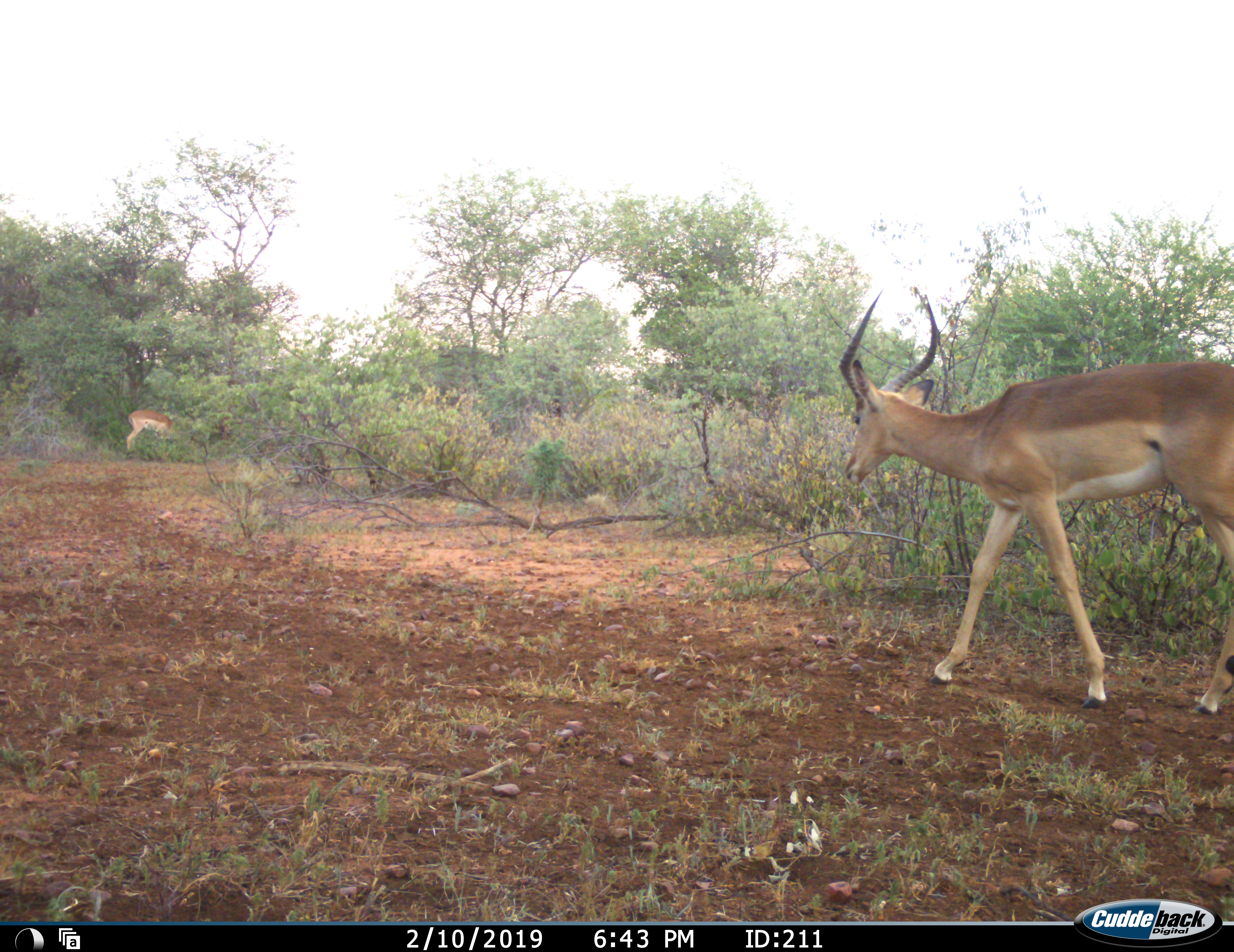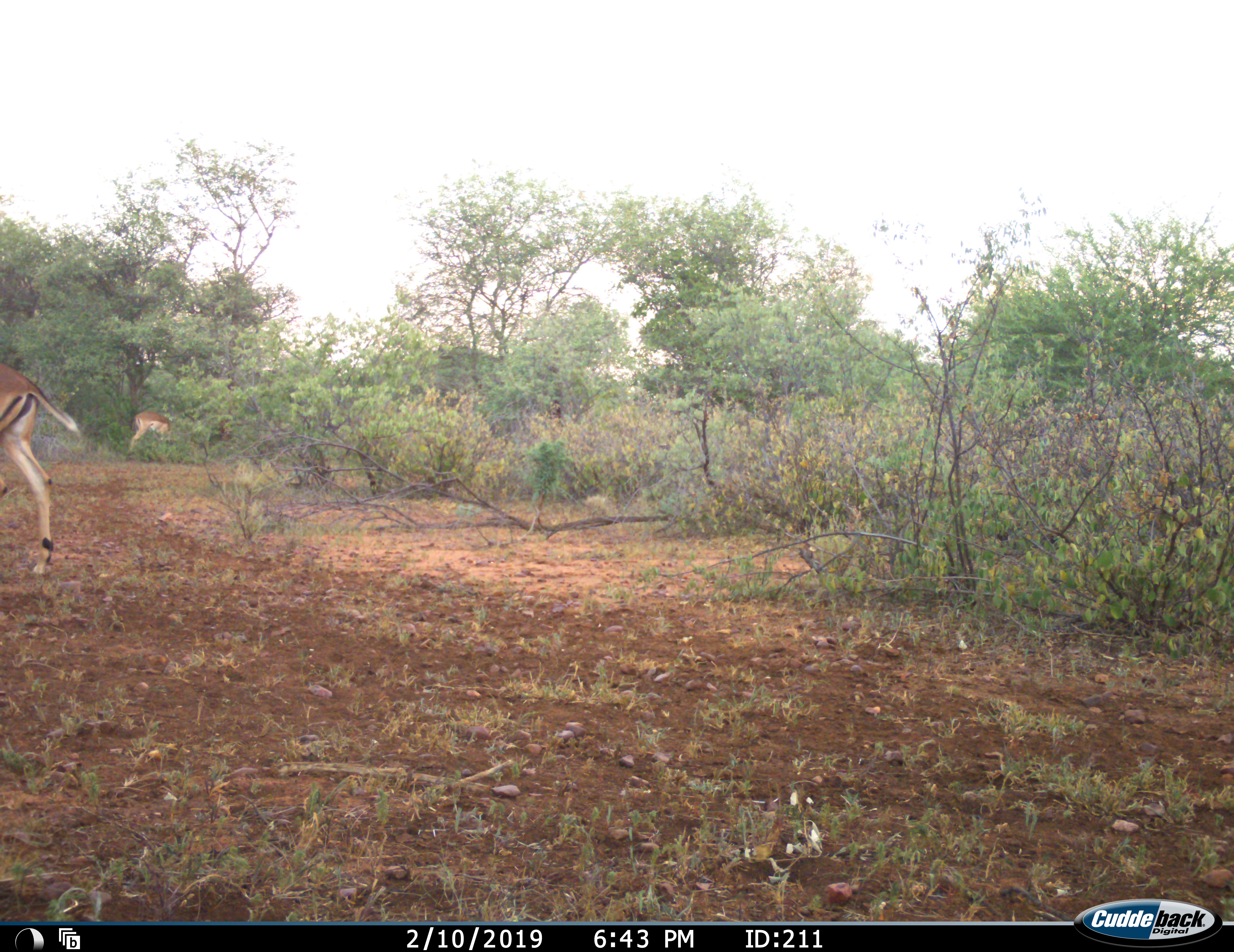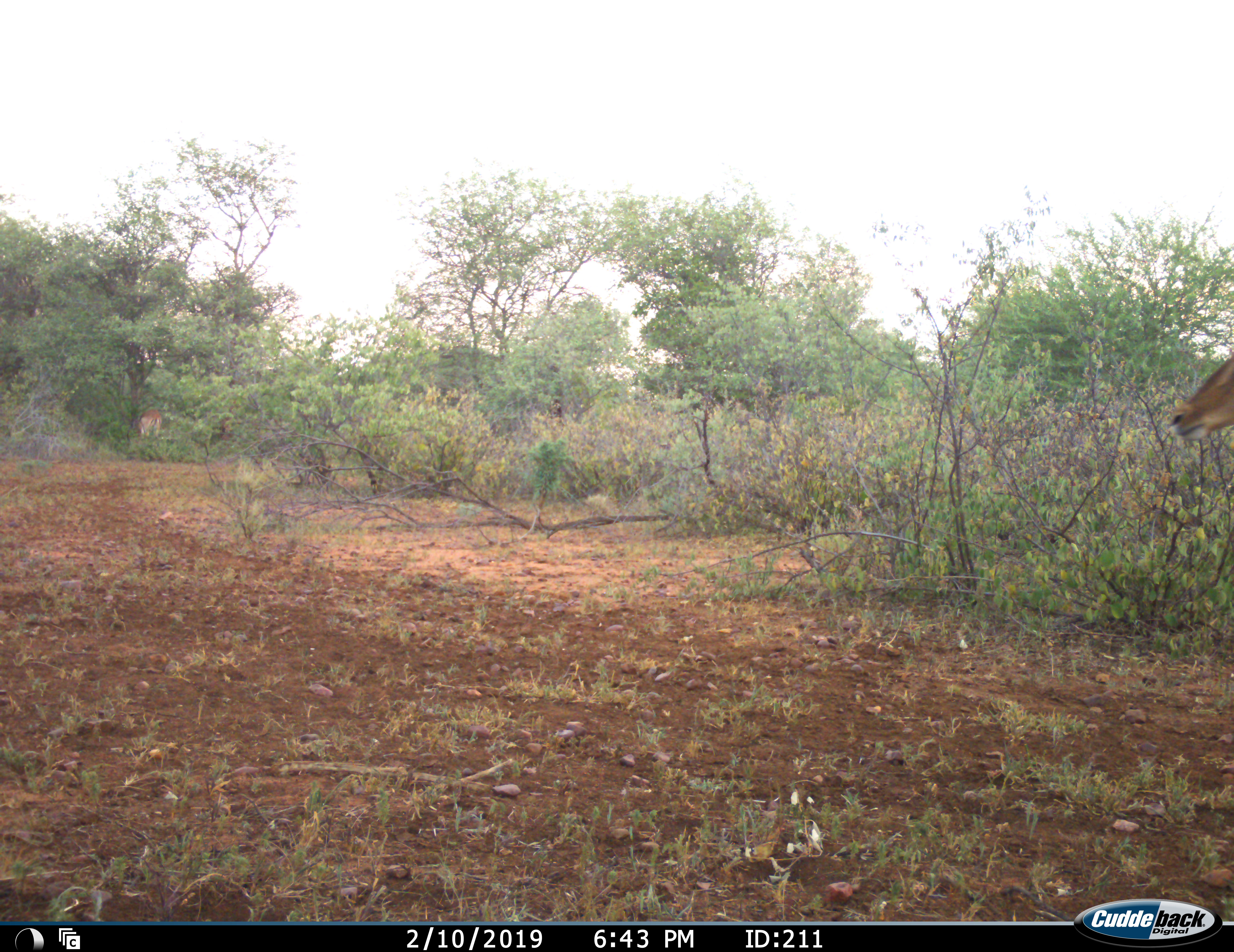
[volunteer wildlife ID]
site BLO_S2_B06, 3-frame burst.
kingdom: Animalia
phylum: Chordata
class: Mammalia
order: Artiodactyla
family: Bovidae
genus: Aepyceros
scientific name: Aepyceros melampus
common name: impala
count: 3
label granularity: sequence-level